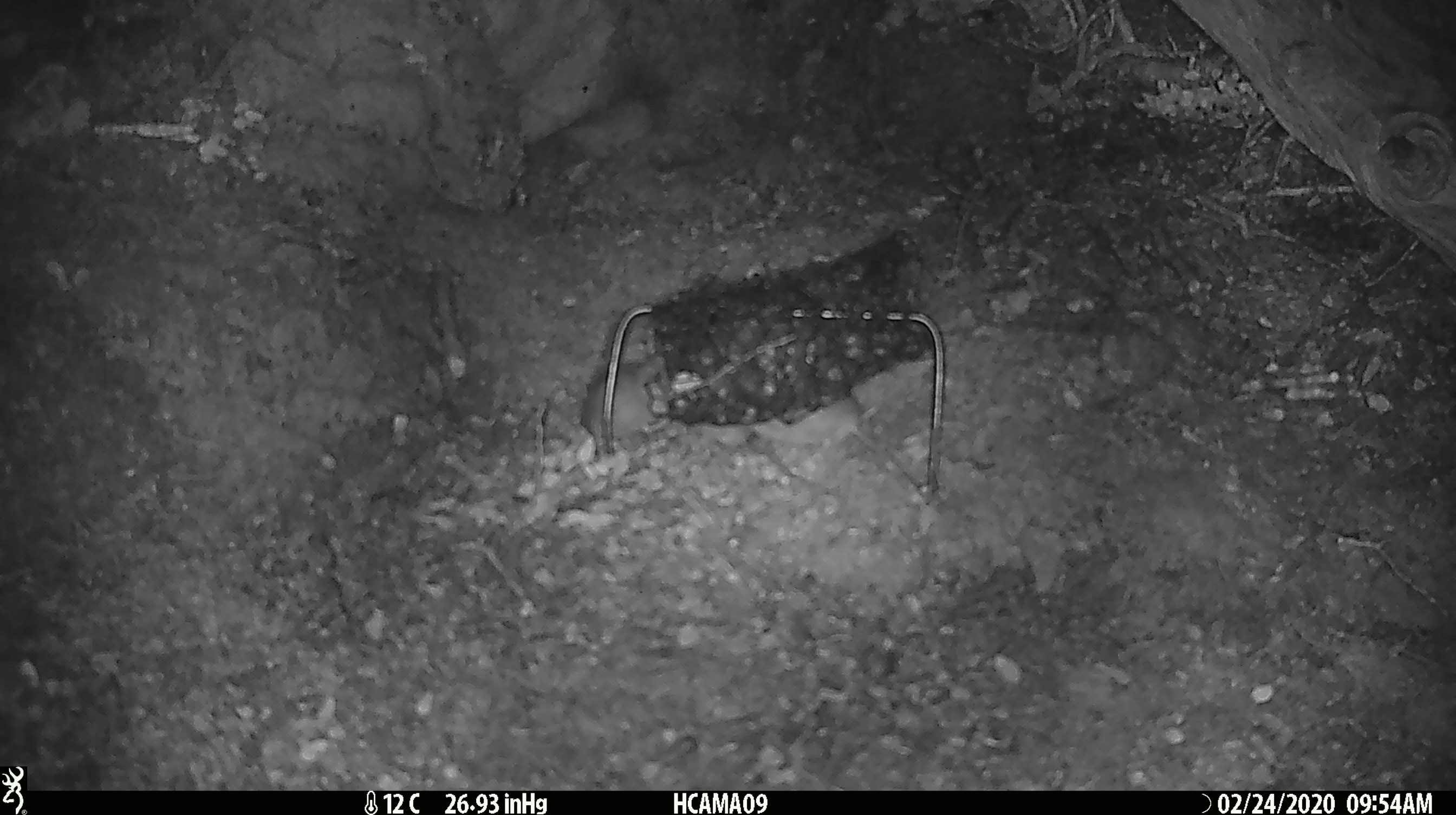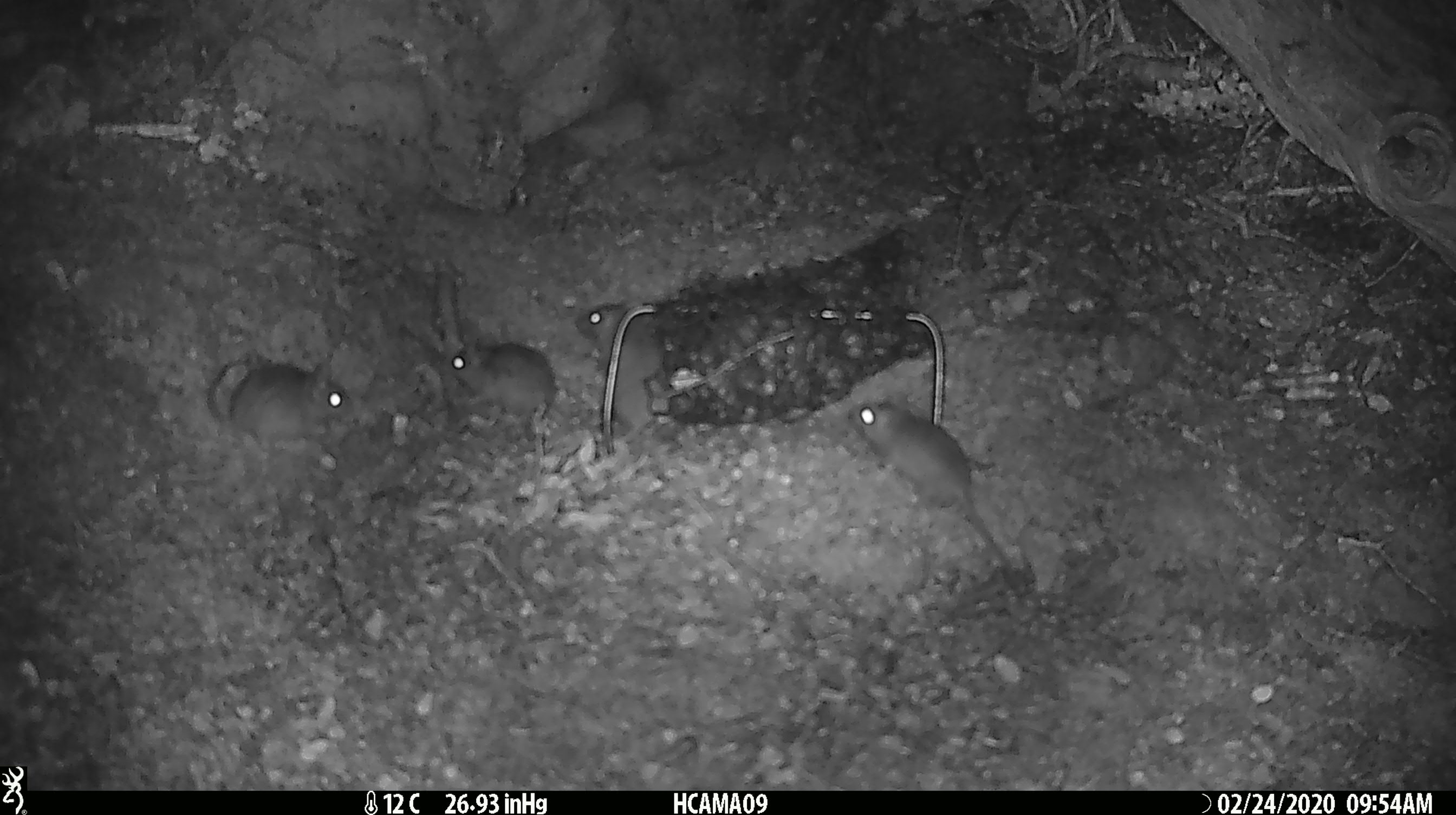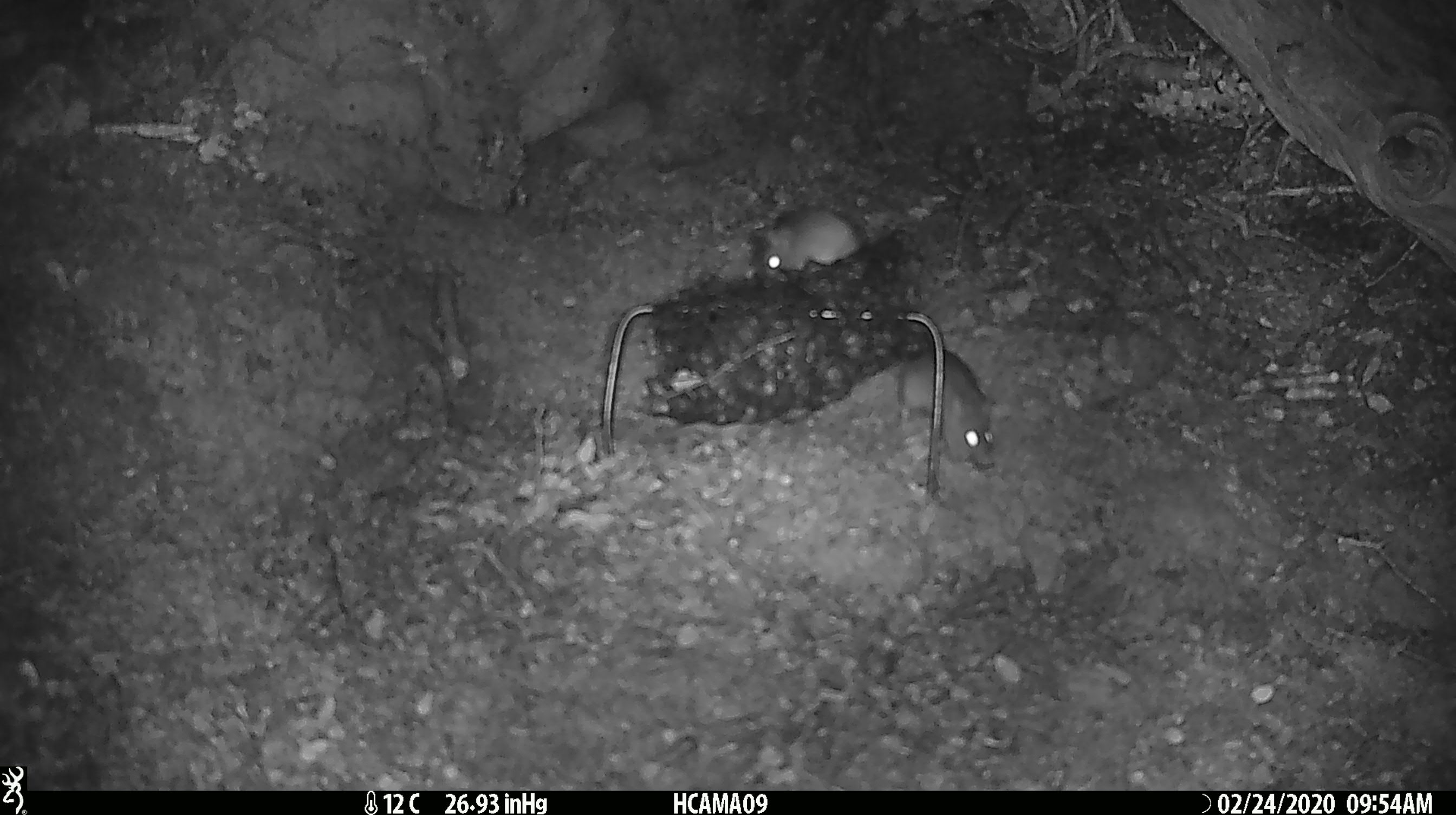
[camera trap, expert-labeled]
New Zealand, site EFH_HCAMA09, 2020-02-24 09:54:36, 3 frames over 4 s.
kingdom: Animalia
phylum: Chordata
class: Mammalia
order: Rodentia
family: Muridae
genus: Mus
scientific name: Mus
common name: mouse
Mouse (Mus).